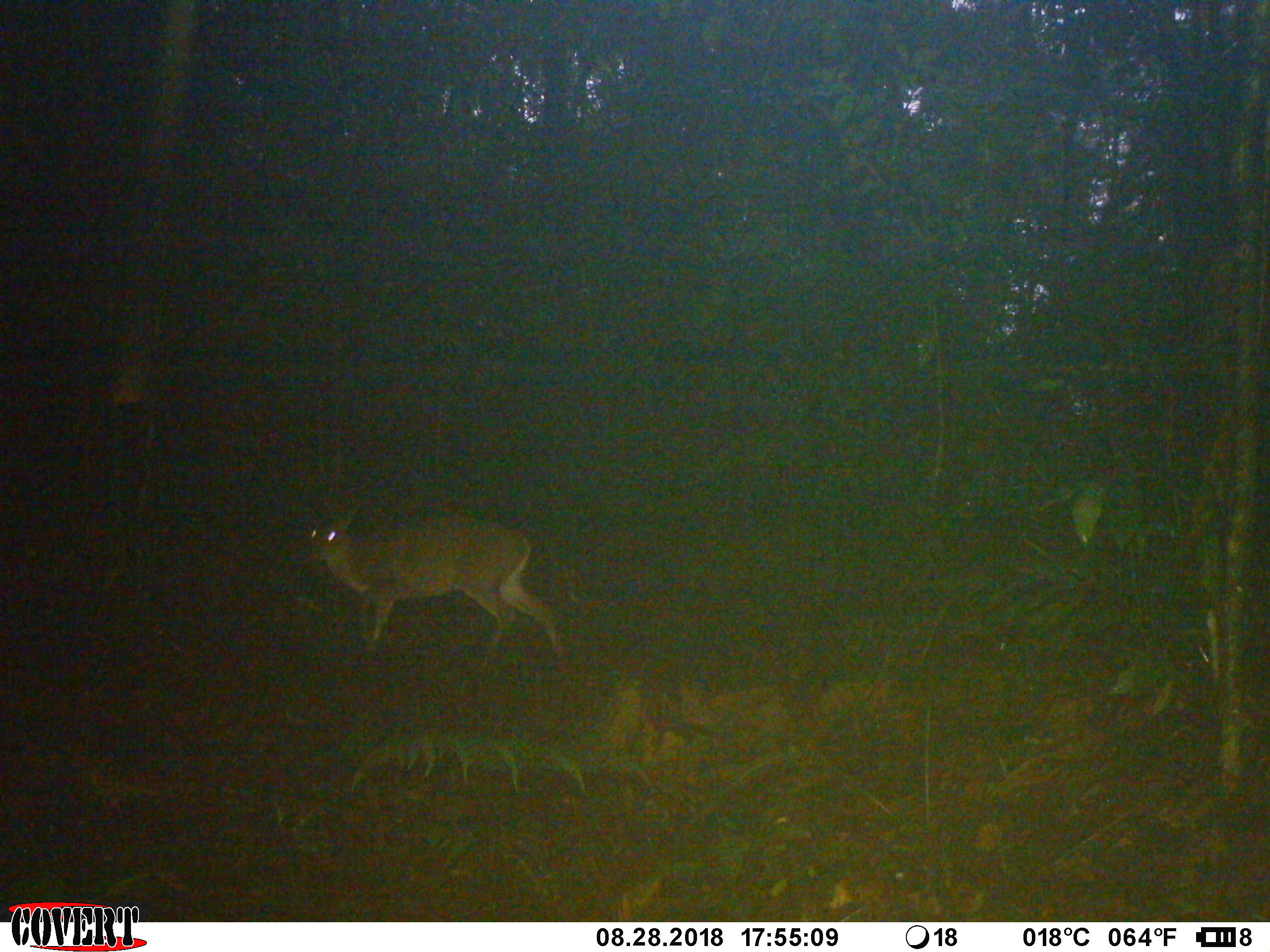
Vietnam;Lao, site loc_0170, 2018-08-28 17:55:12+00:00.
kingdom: Animalia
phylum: Chordata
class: Mammalia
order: Artiodactyla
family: Cervidae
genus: Muntiacus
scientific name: Muntiacus vuquangensis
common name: large-antlered muntjac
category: large antlered muntjac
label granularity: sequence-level